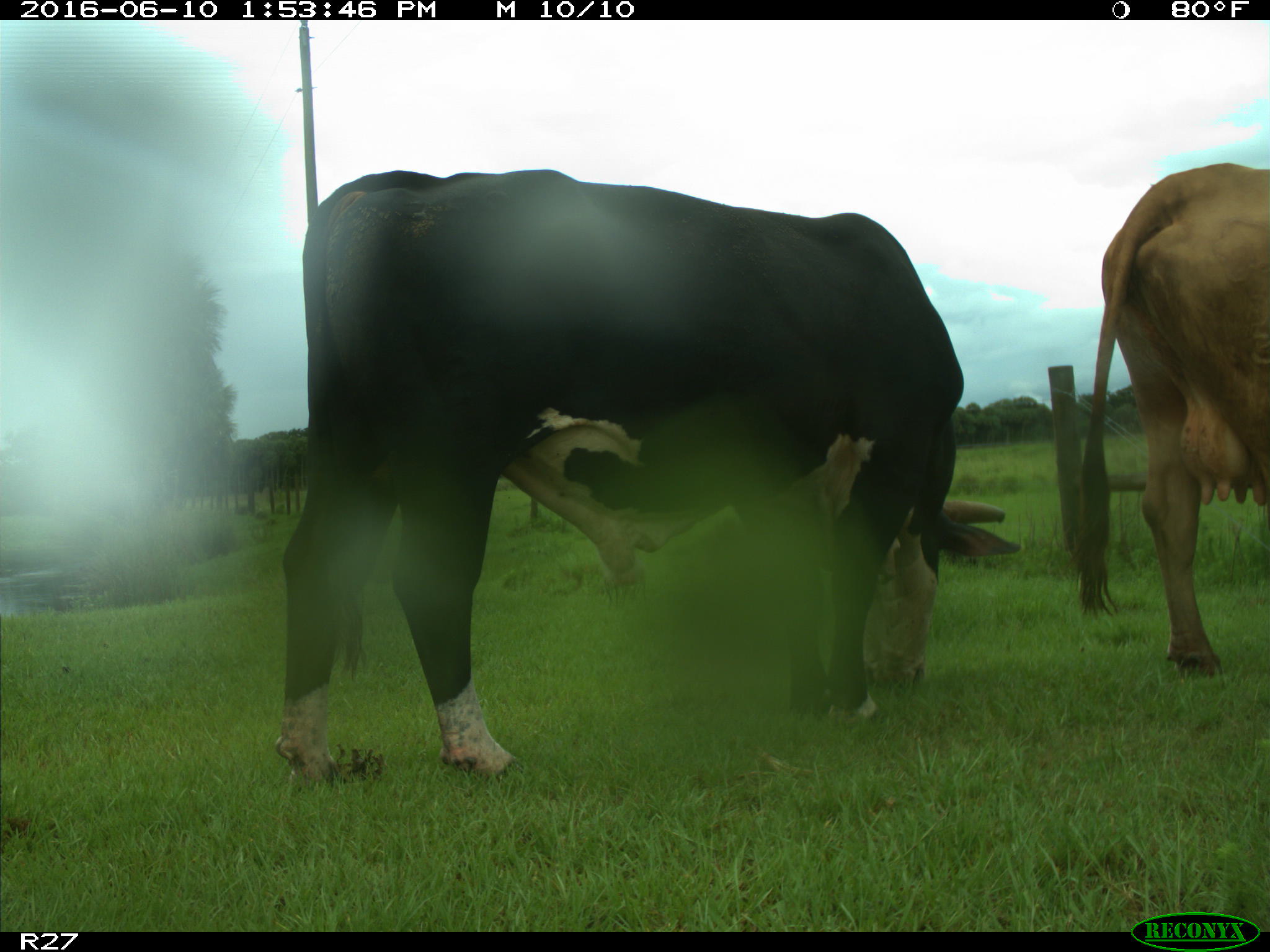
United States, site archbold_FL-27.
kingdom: Animalia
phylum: Chordata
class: Mammalia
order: Artiodactyla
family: Bovidae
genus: Bos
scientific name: Bos taurus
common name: domestic cow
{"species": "Bos taurus (domestic cow)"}